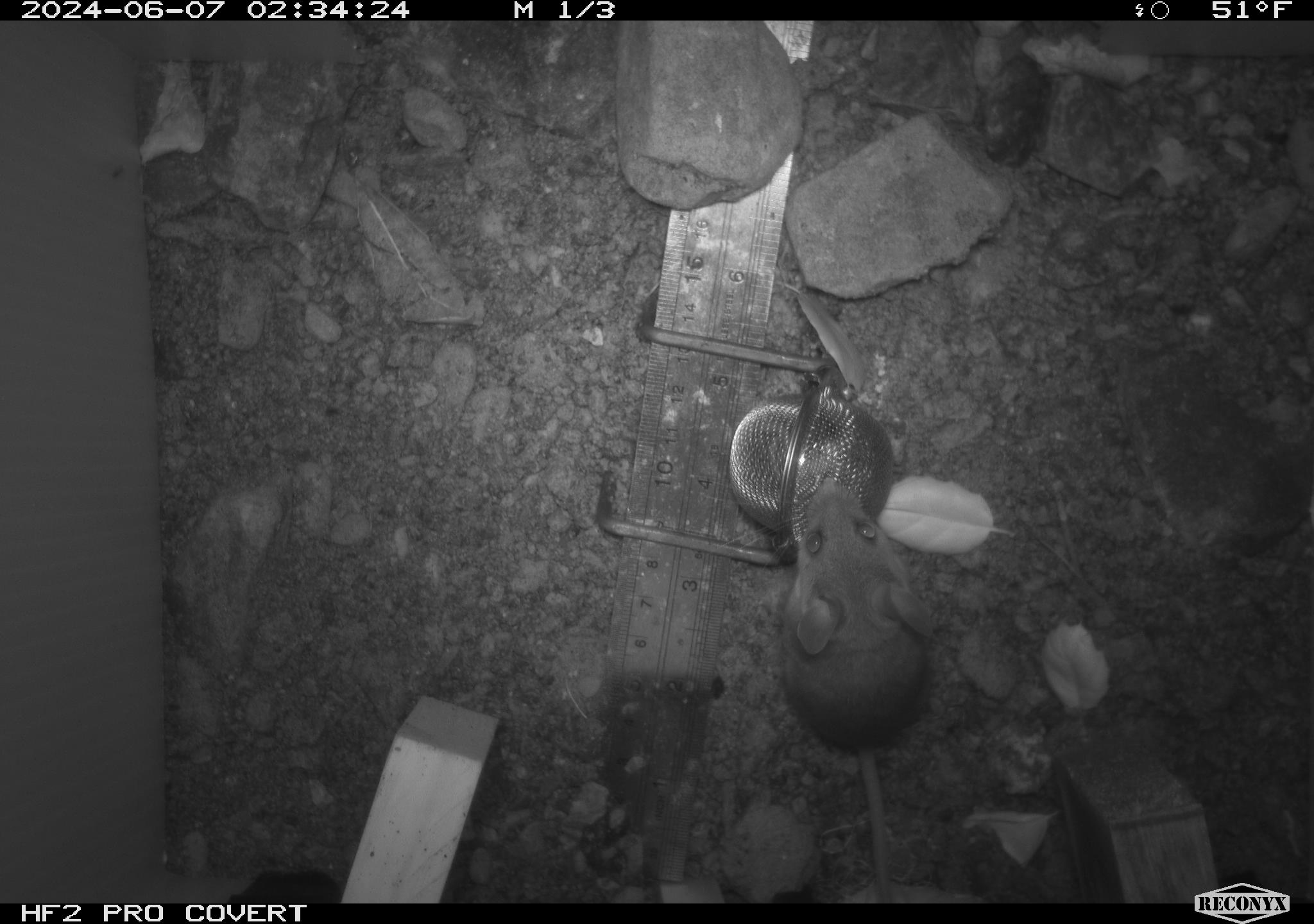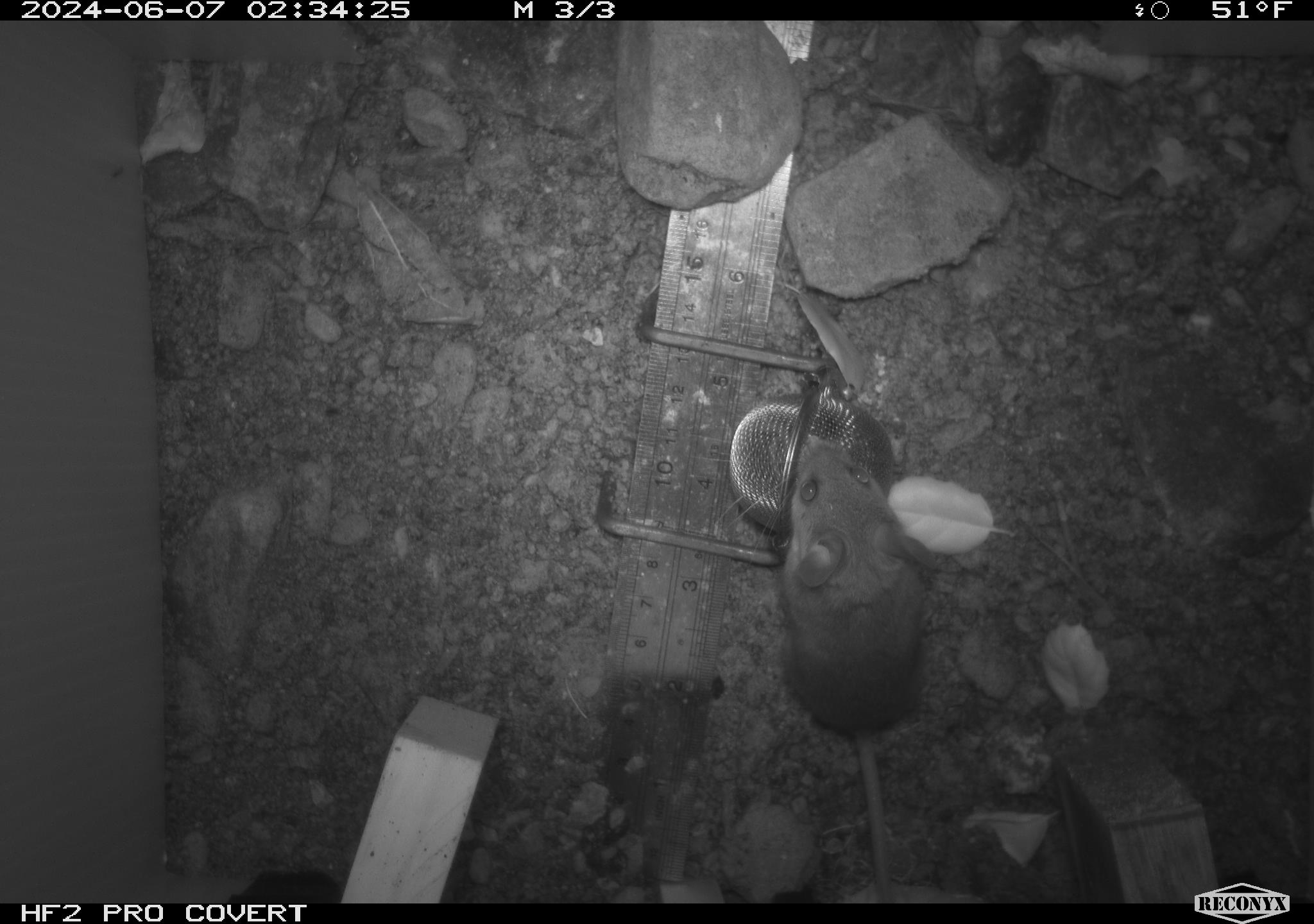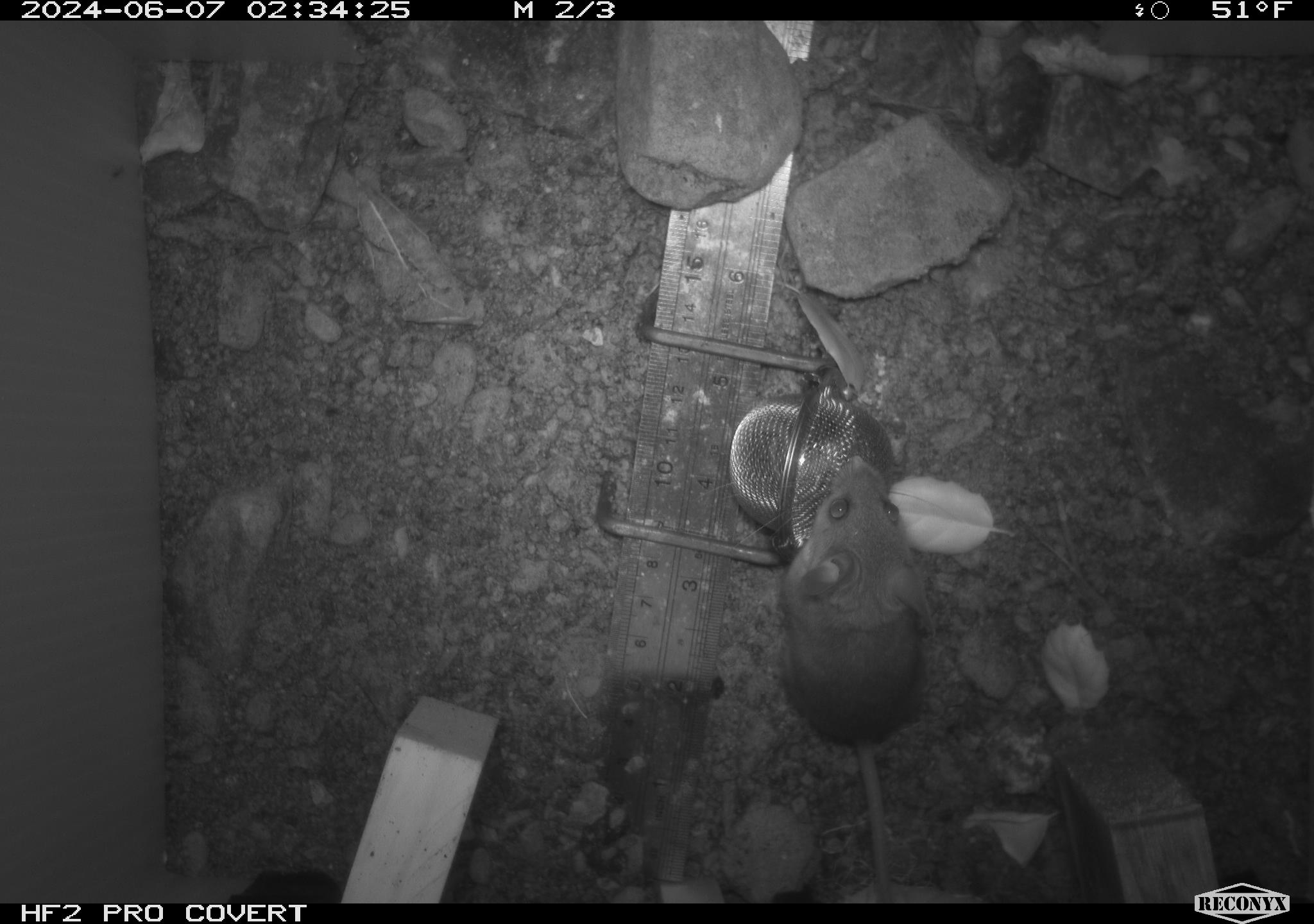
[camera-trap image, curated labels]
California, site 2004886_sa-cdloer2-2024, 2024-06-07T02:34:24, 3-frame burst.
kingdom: Animalia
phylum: Chordata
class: Mammalia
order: Rodentia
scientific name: Rodentia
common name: mouse species